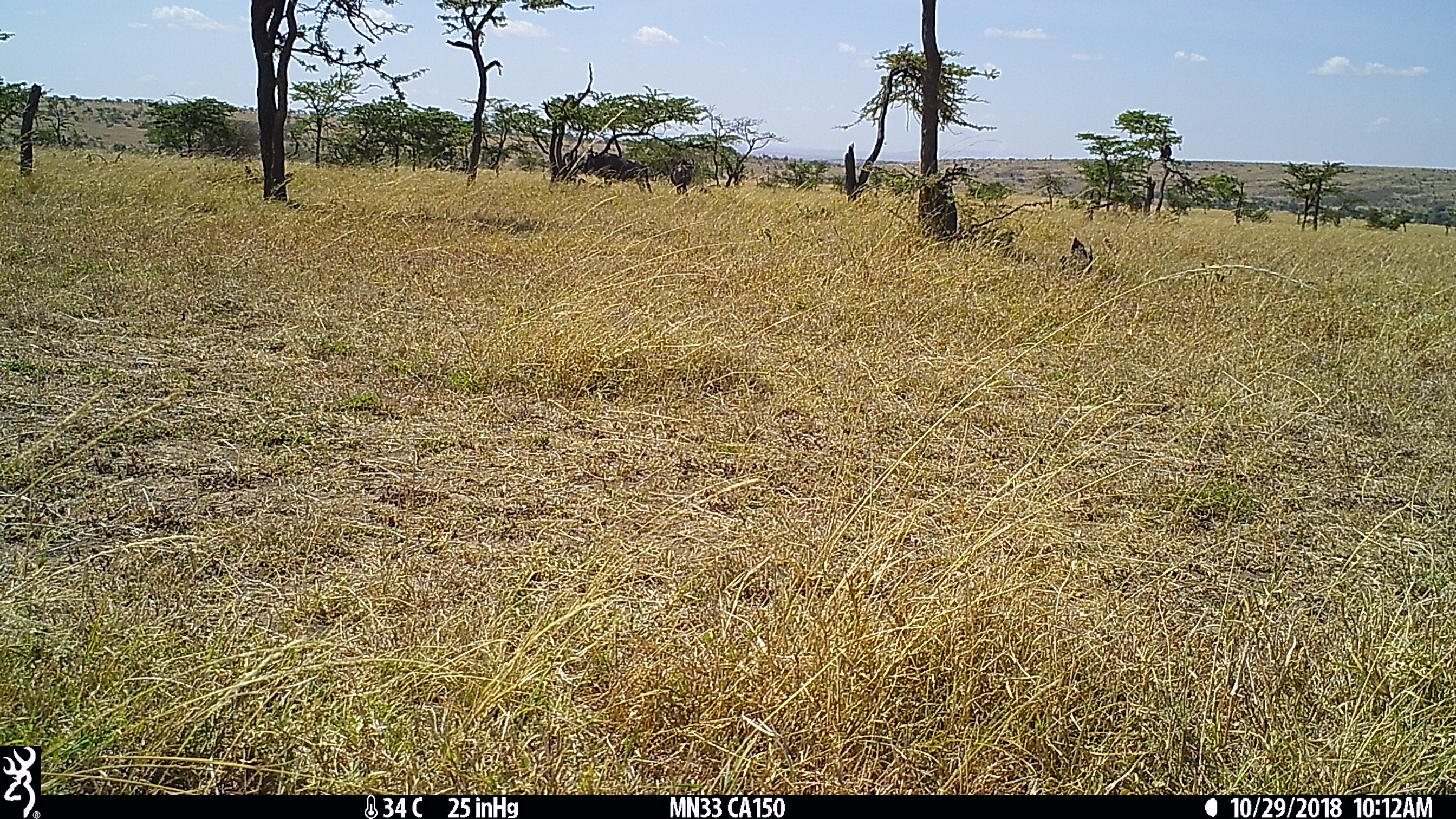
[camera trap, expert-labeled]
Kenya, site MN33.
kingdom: Animalia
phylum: Chordata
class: Mammalia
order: Artiodactyla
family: Bovidae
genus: Connochaetes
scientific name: Connochaetes taurinus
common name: blue wildebeest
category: wildebeest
Wildebeest (blue wildebeest) (Connochaetes taurinus).